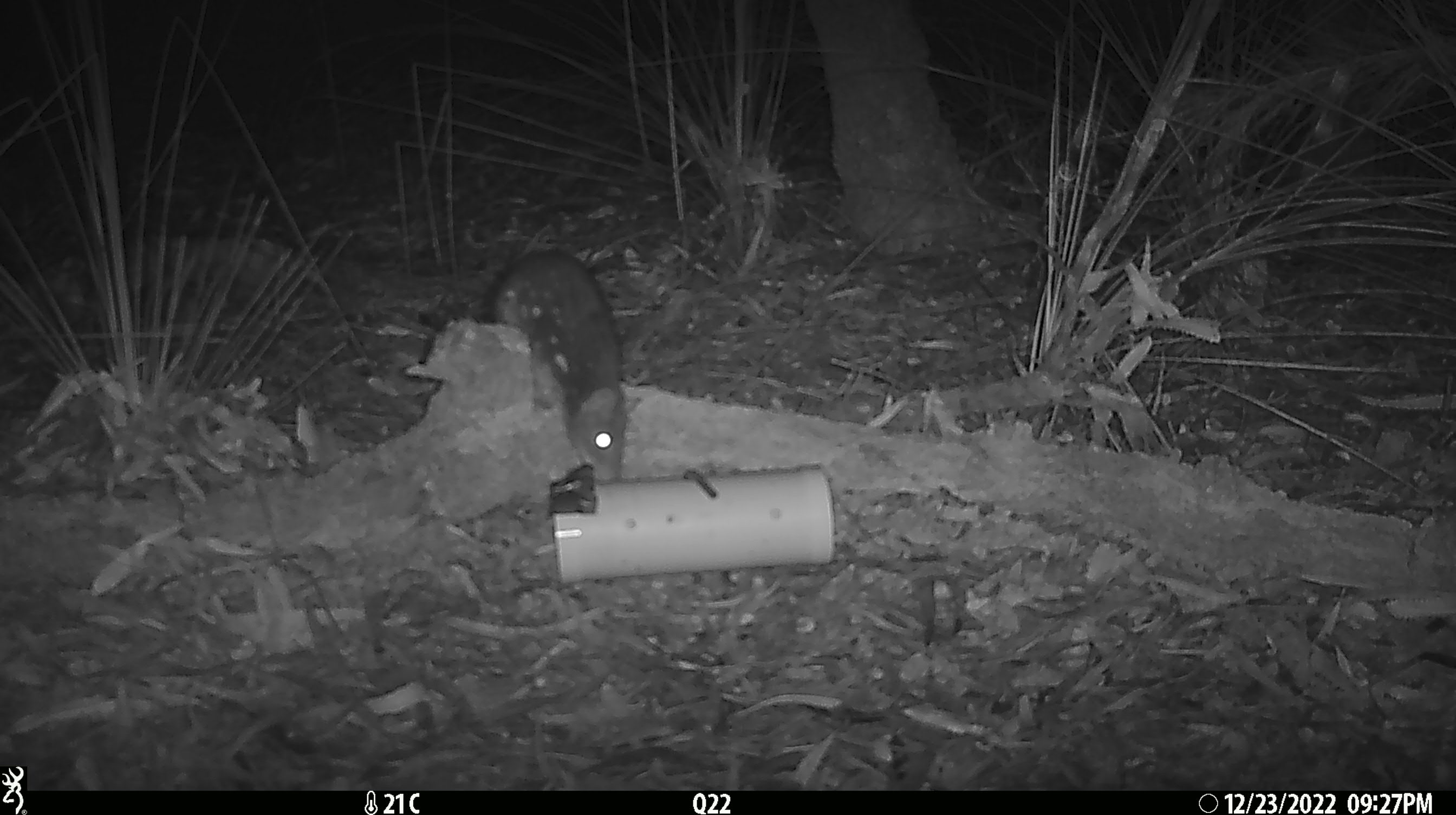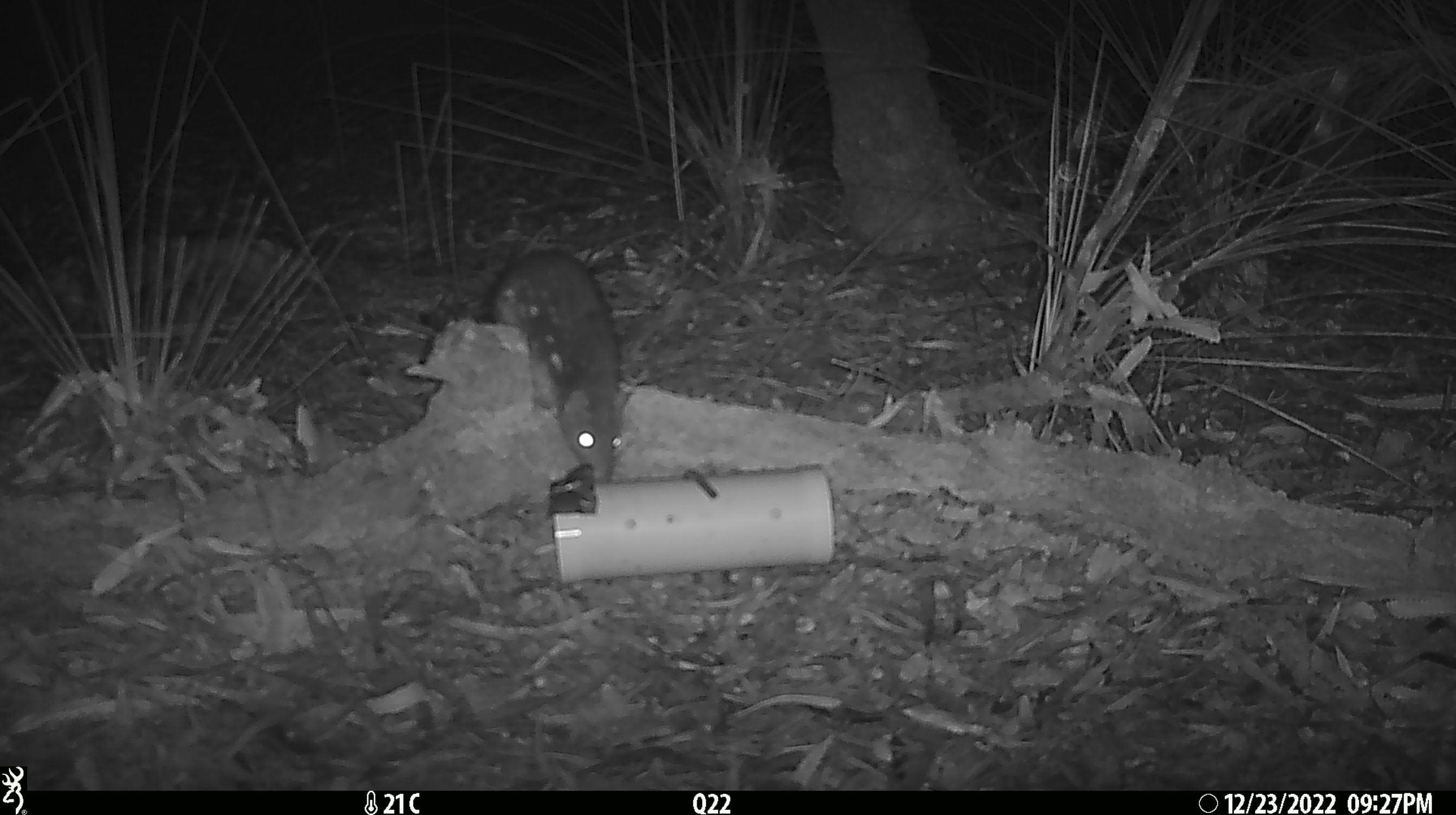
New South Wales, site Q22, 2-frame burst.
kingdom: Animalia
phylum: Chordata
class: Mammalia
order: Dasyuromorphia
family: Dasyuridae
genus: Dasyurus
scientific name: Dasyurus maculatus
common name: spotted-tailed quoll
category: quoll